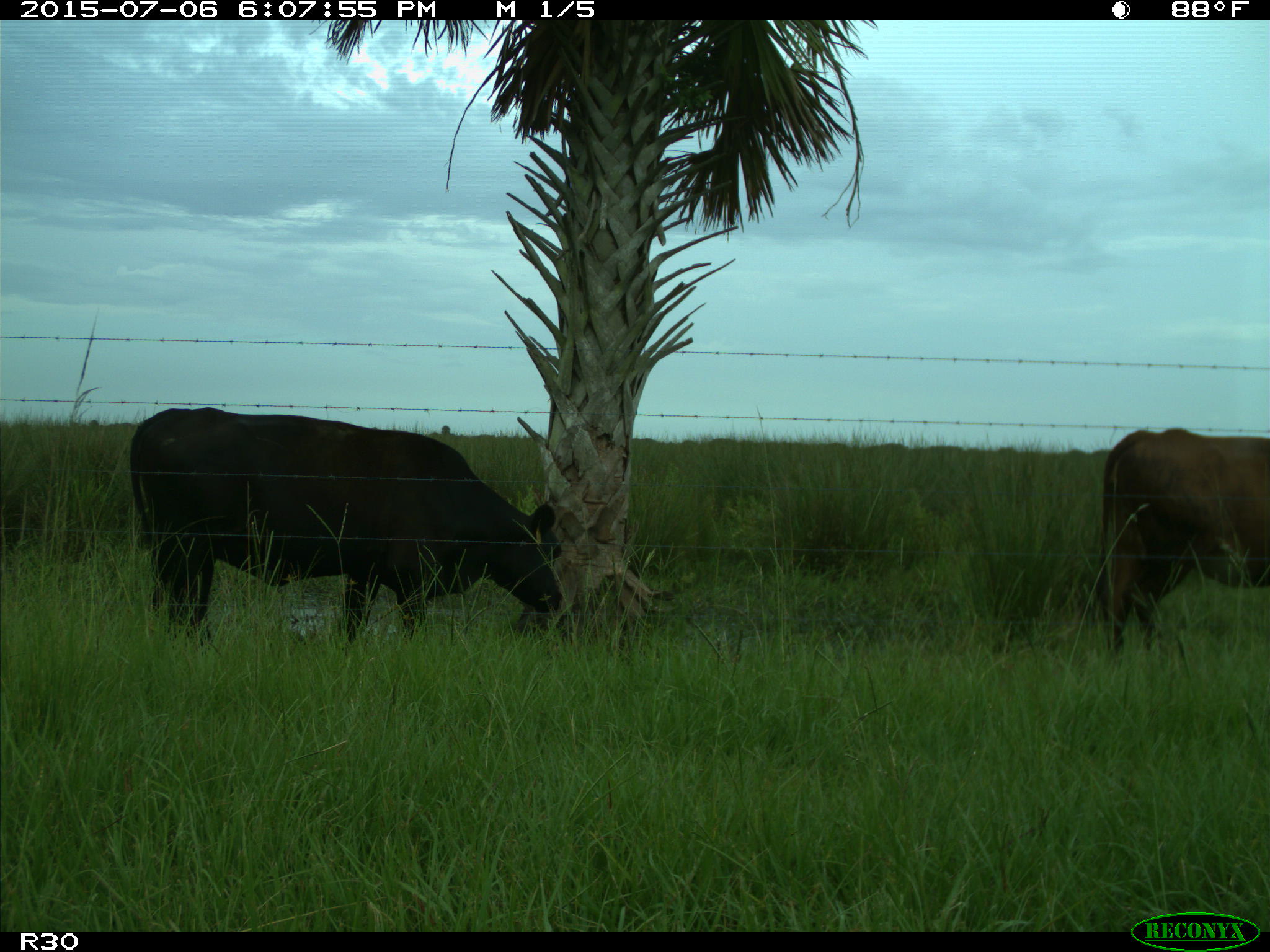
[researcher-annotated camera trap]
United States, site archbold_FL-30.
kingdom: Animalia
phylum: Chordata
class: Mammalia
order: Artiodactyla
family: Bovidae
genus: Bos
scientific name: Bos taurus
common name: domestic cow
Bos taurus (domestic cow).